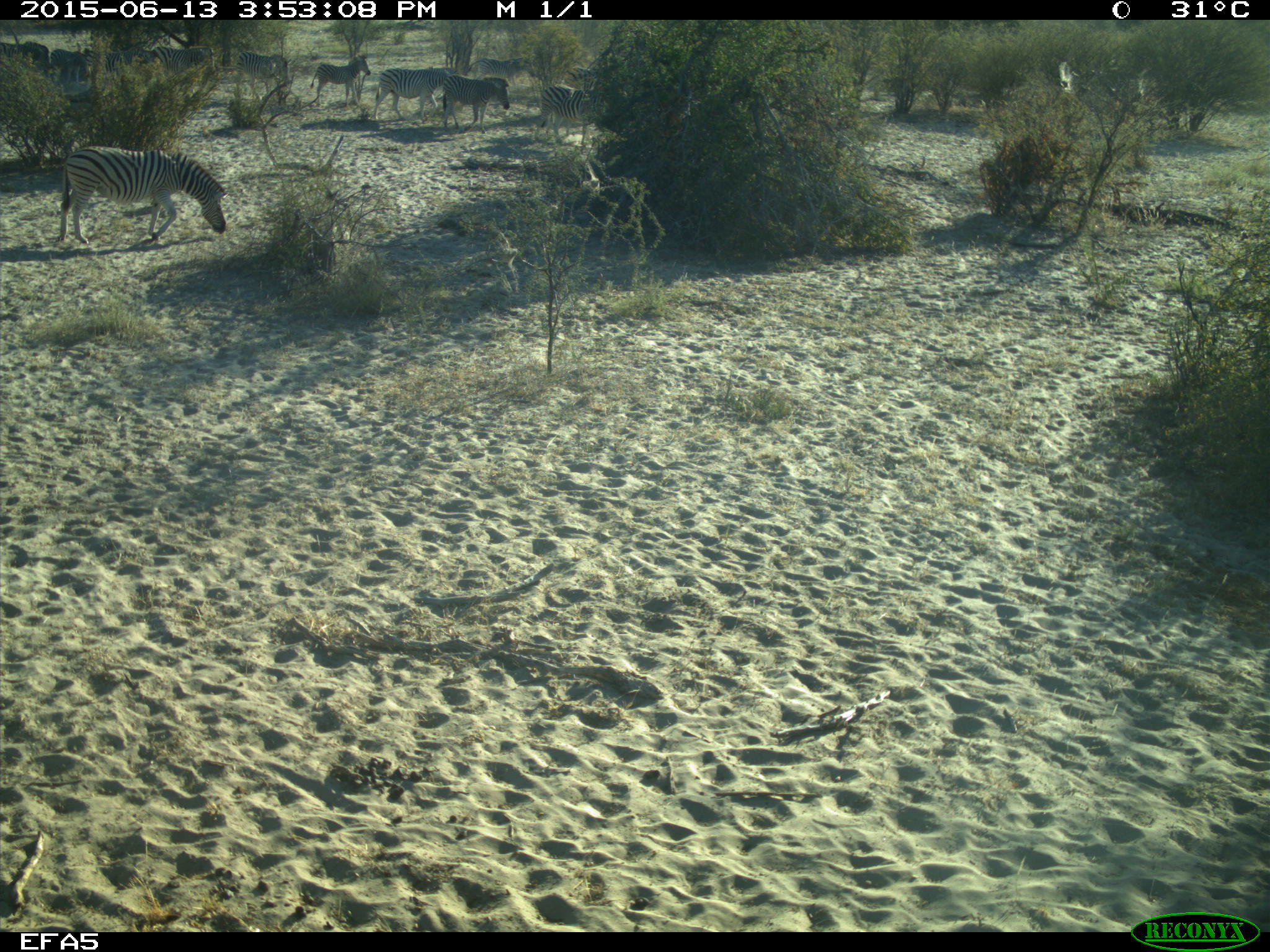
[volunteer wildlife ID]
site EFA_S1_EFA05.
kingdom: Animalia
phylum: Chordata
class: Mammalia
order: Perissodactyla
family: Equidae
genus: Equus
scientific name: Equus quagga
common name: plains zebra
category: zebraplains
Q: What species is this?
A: Zebraplains (plains zebra) (Equus quagga).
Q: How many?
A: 11-50.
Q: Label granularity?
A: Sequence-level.